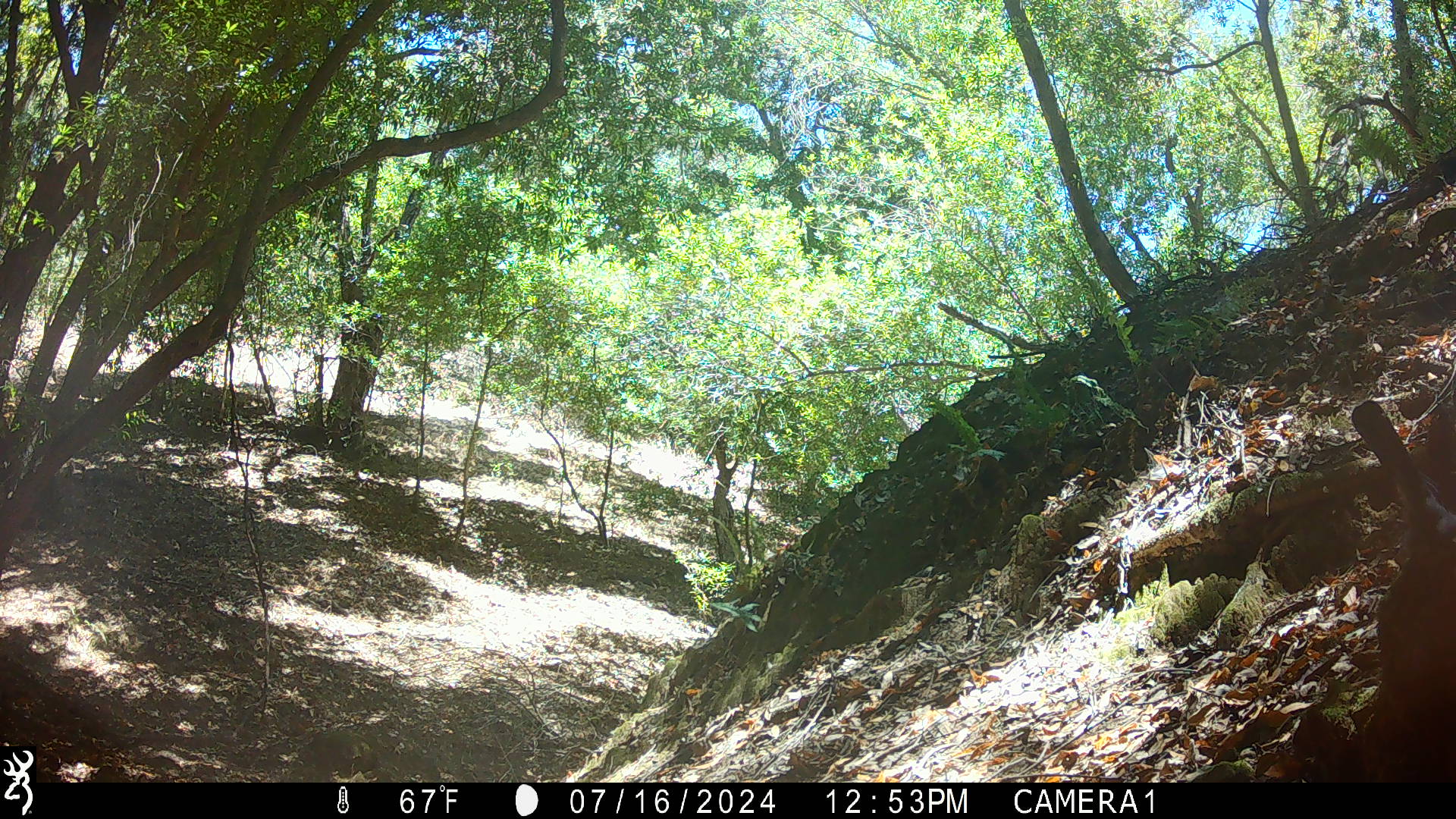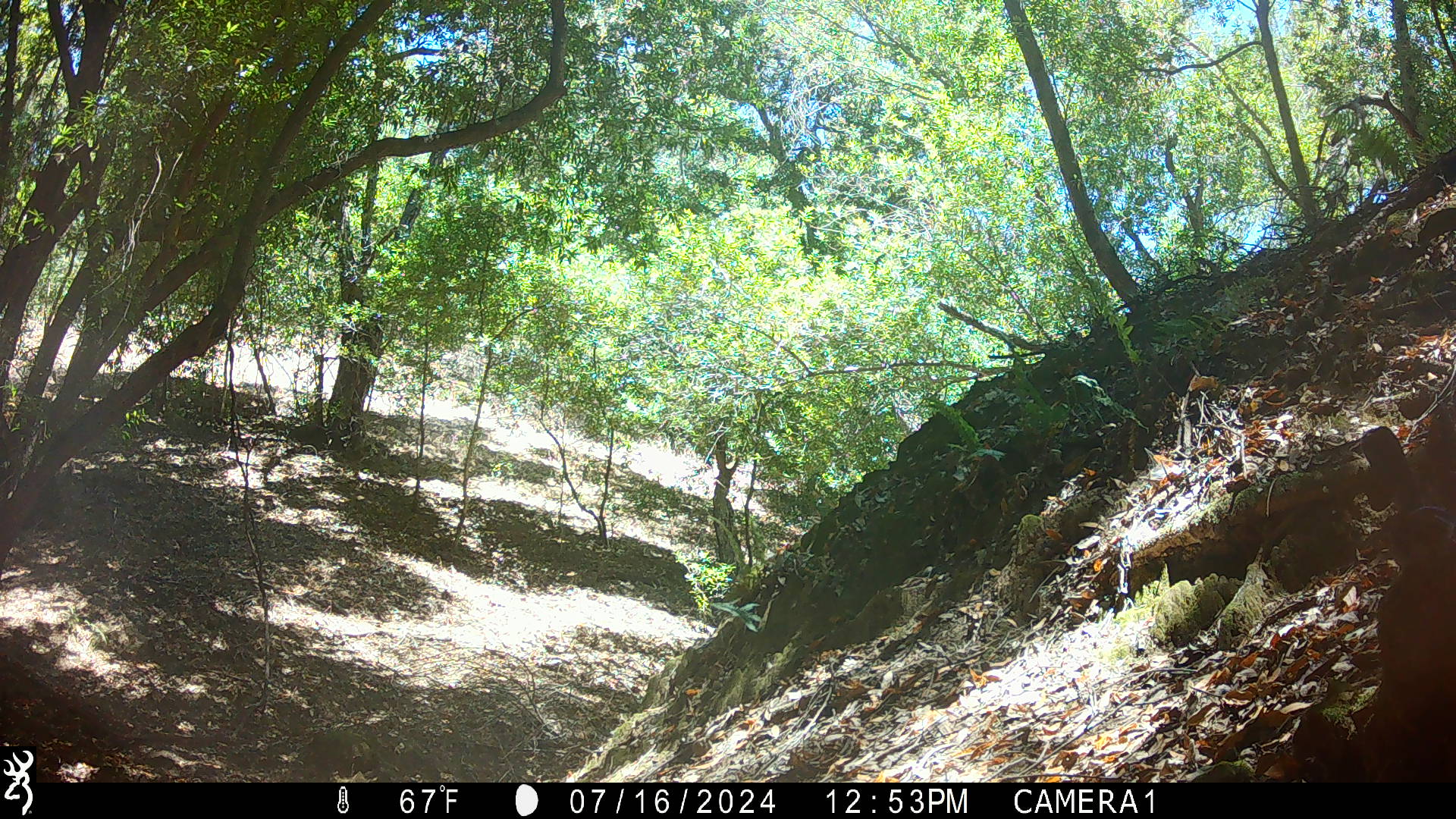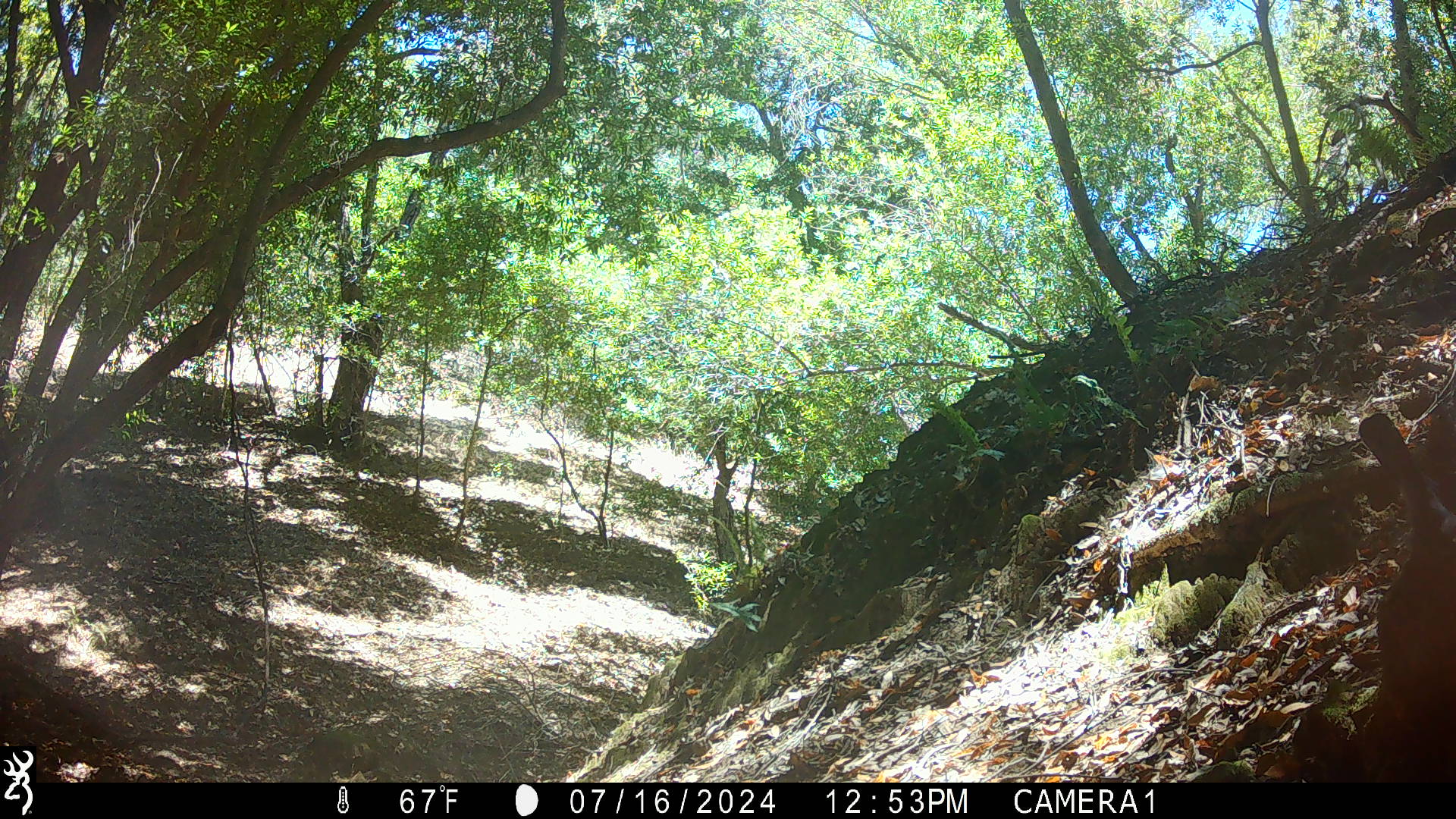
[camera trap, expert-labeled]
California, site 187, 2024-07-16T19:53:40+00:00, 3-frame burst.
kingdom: Animalia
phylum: Chordata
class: Aves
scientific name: Aves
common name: bird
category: unknown bird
Unknown bird (bird) (Aves).